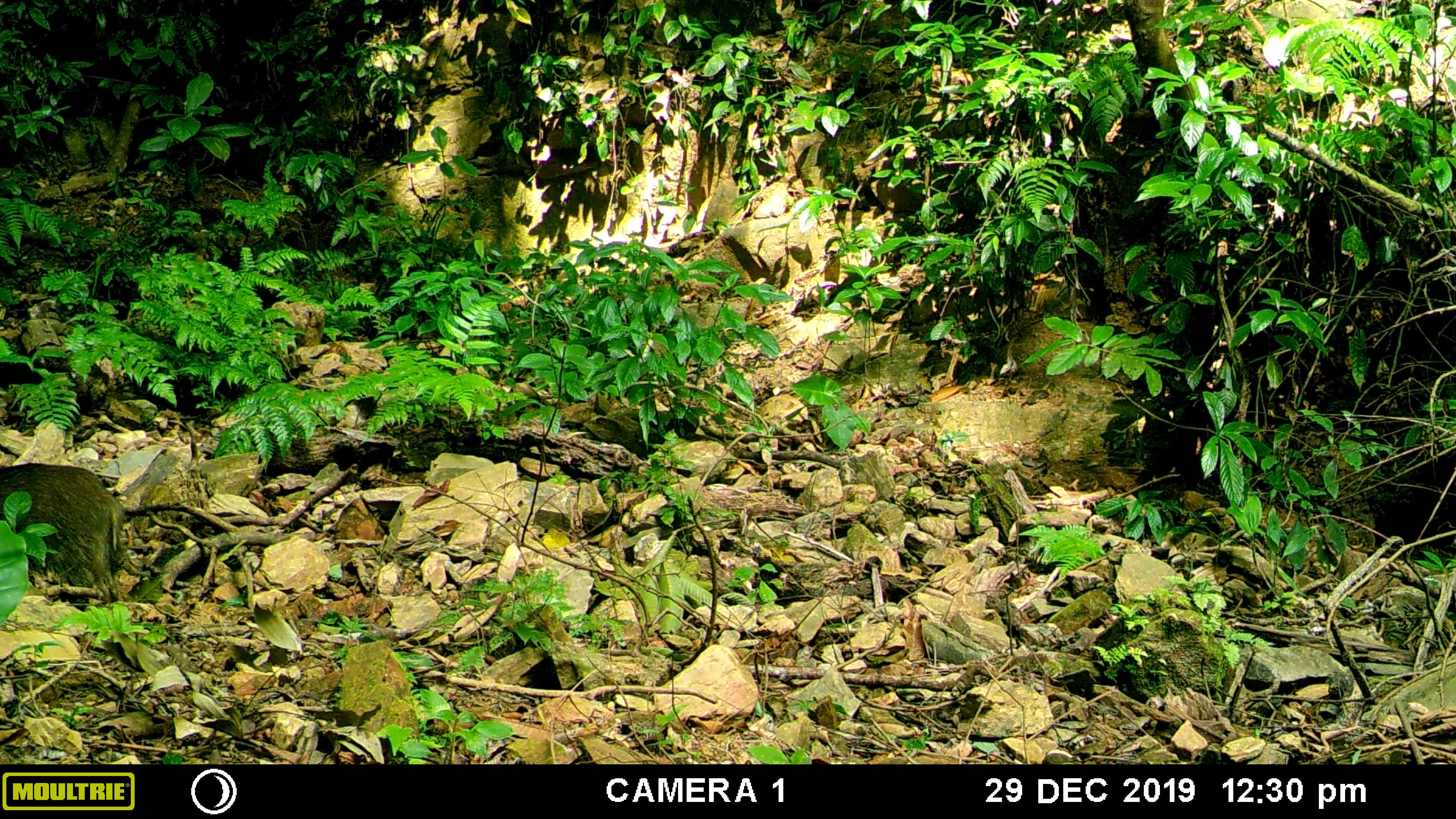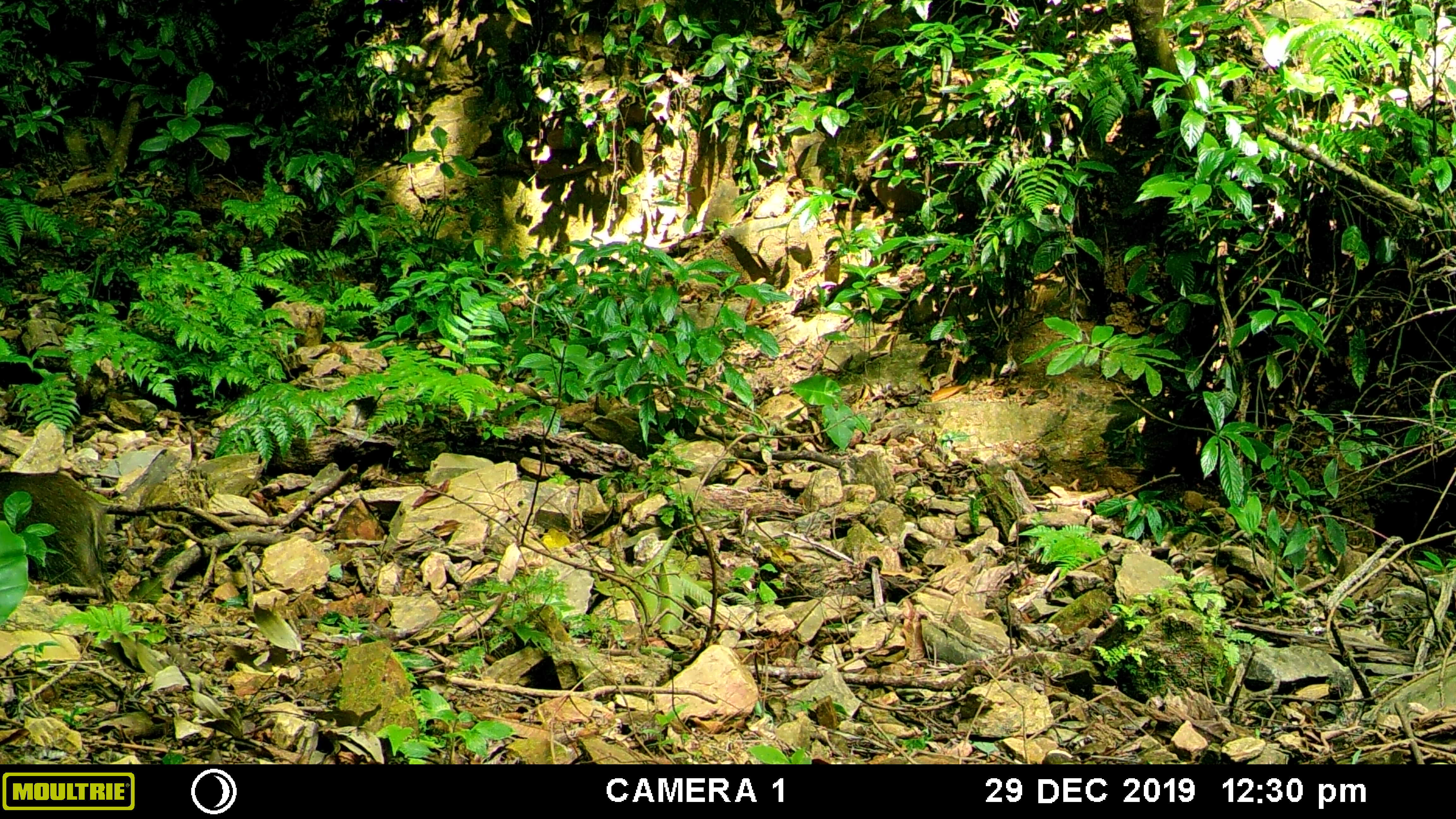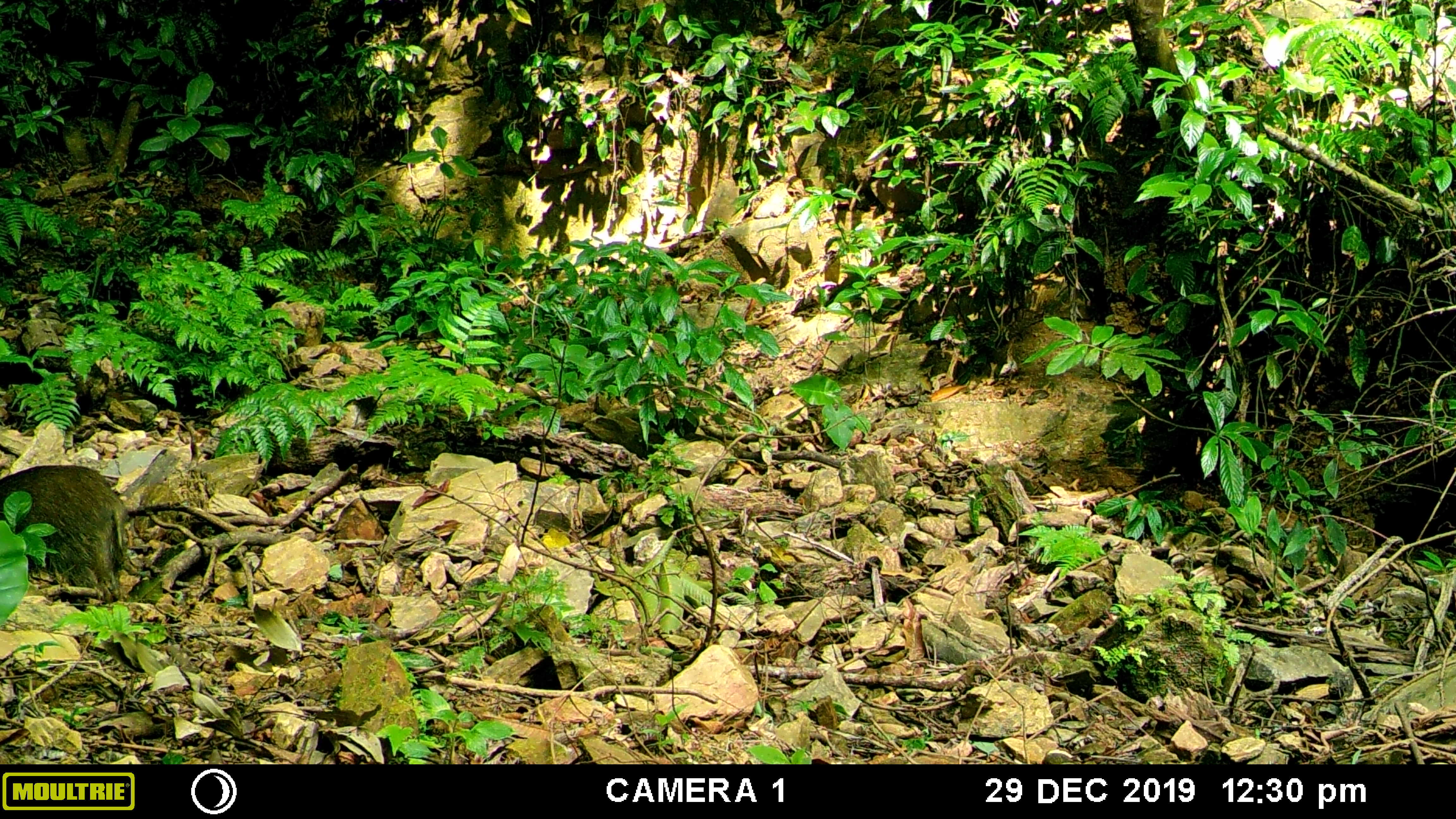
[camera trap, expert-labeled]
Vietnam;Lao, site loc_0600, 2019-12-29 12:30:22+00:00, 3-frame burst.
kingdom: Animalia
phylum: Chordata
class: Mammalia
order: Artiodactyla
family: Suidae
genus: Sus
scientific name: Sus scrofa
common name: eurasian wild pig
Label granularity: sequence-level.